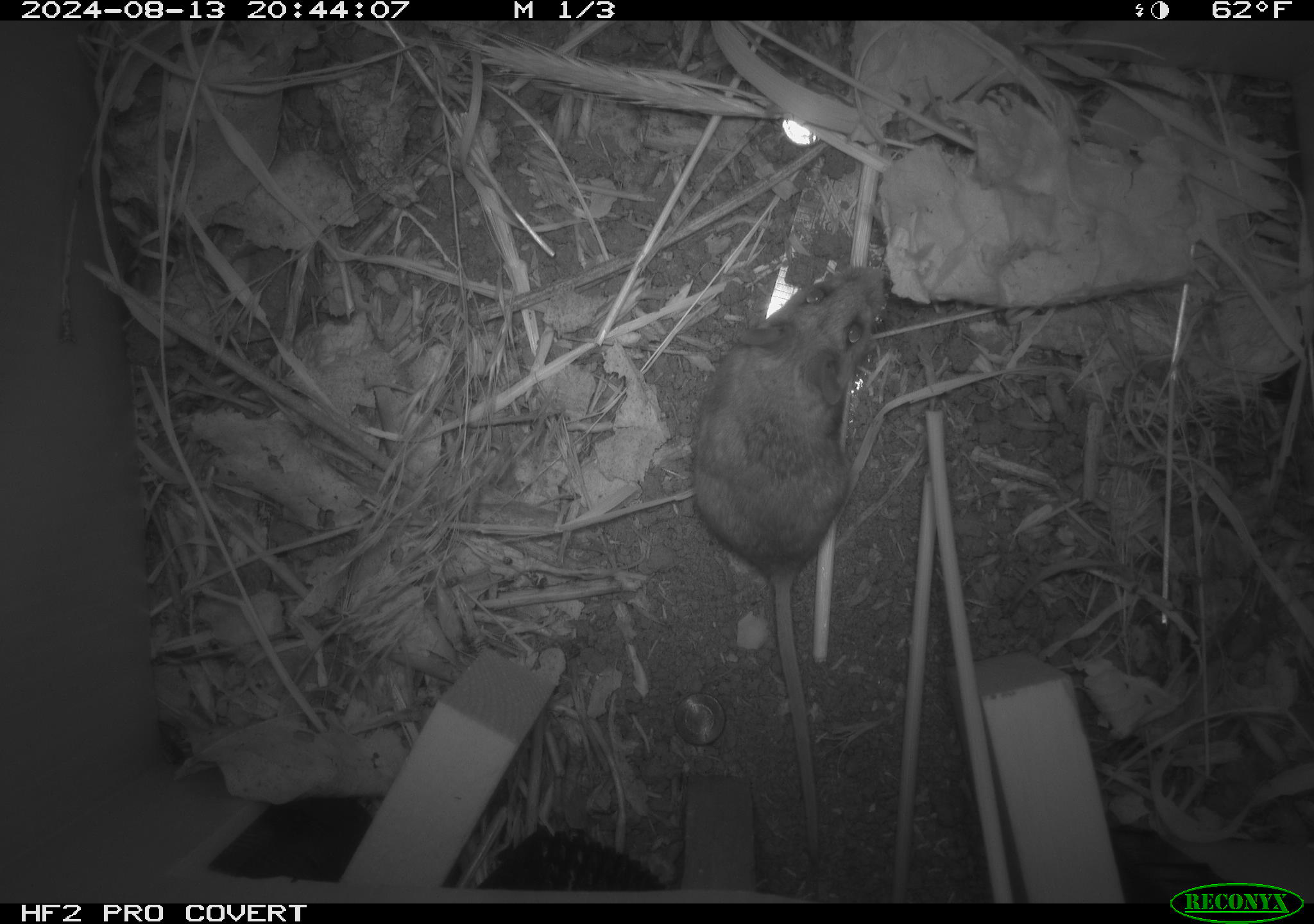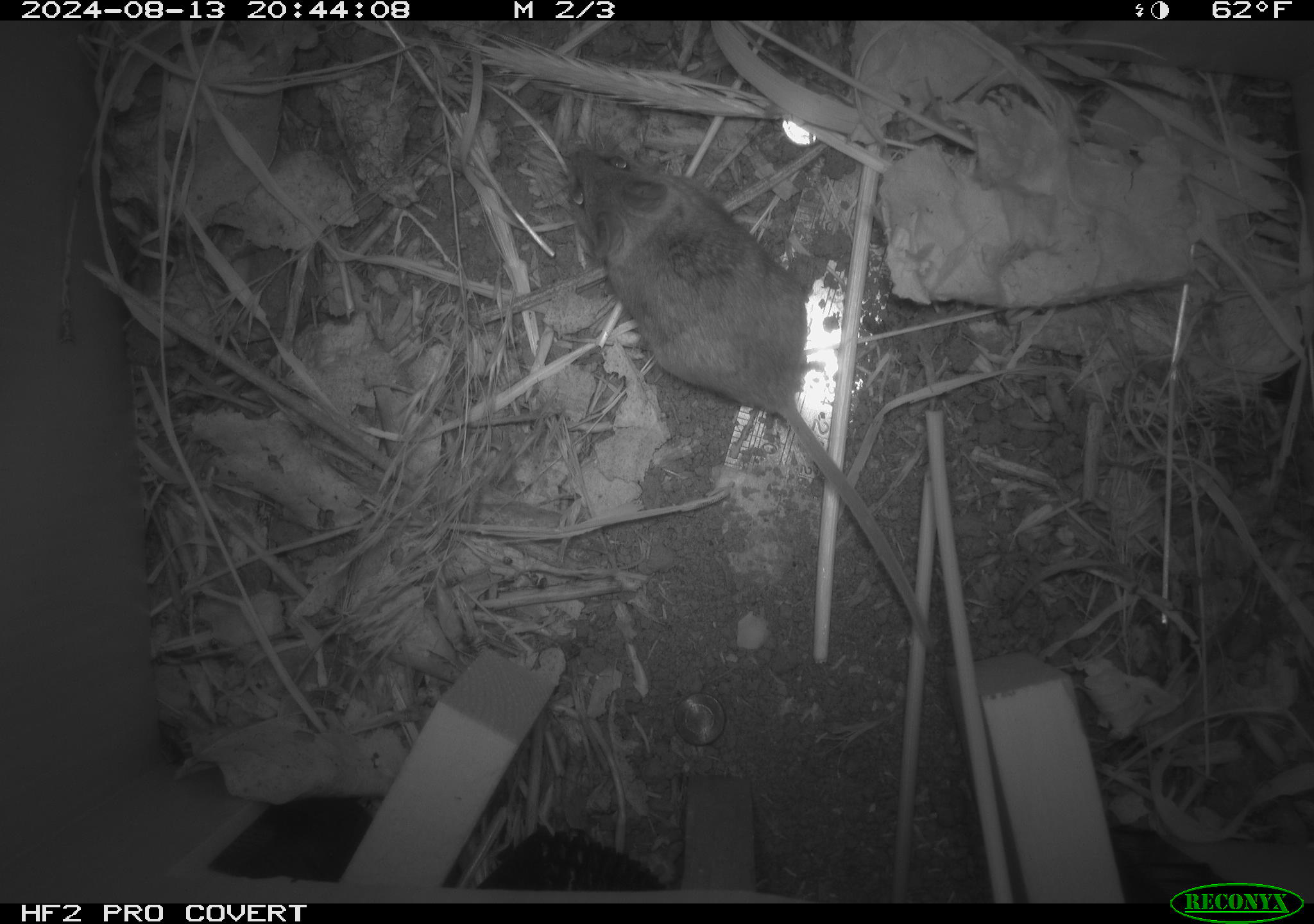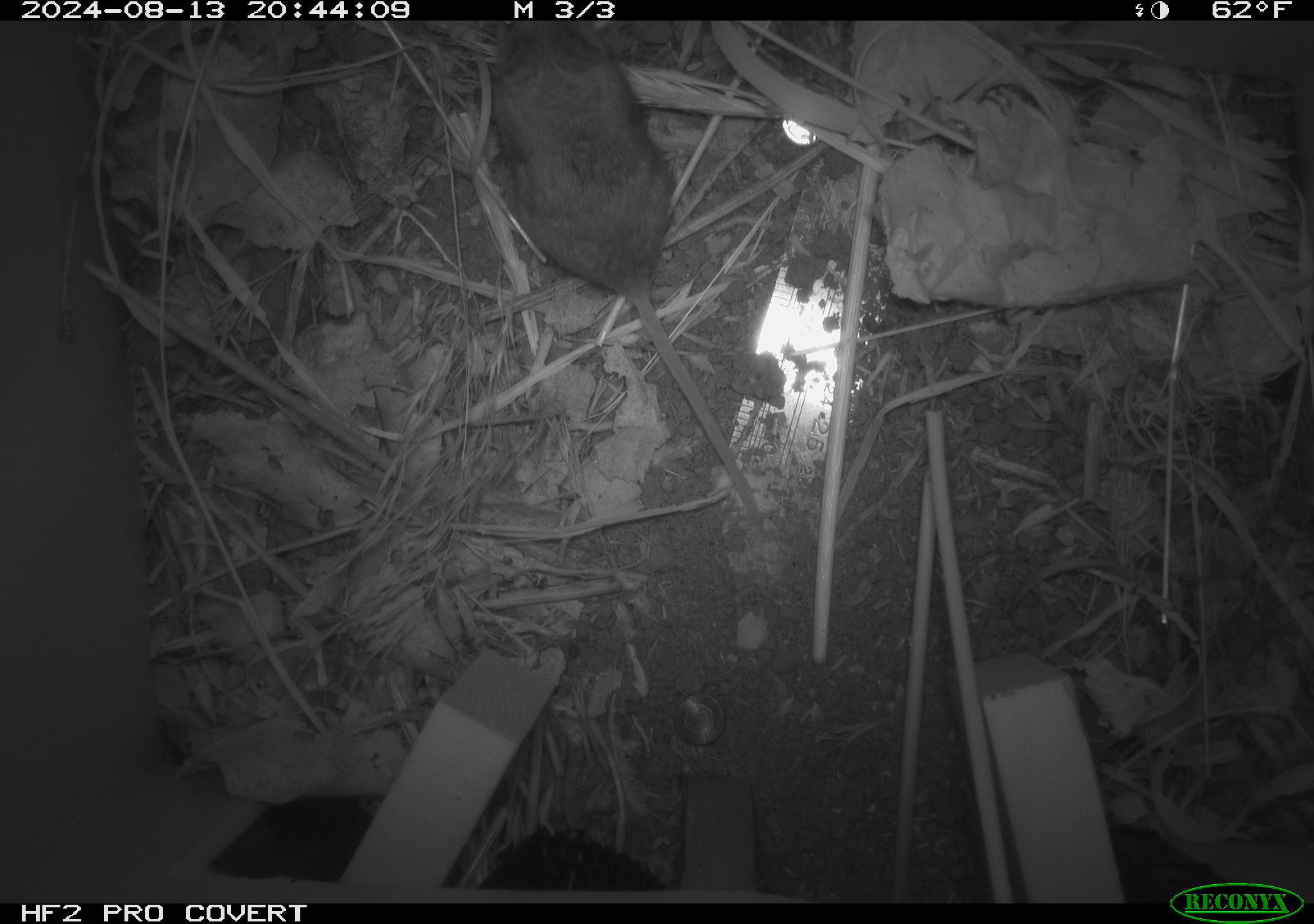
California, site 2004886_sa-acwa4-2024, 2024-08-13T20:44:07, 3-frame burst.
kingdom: Animalia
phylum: Chordata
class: Mammalia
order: Rodentia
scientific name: Rodentia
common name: mouse species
Mouse species (Rodentia).